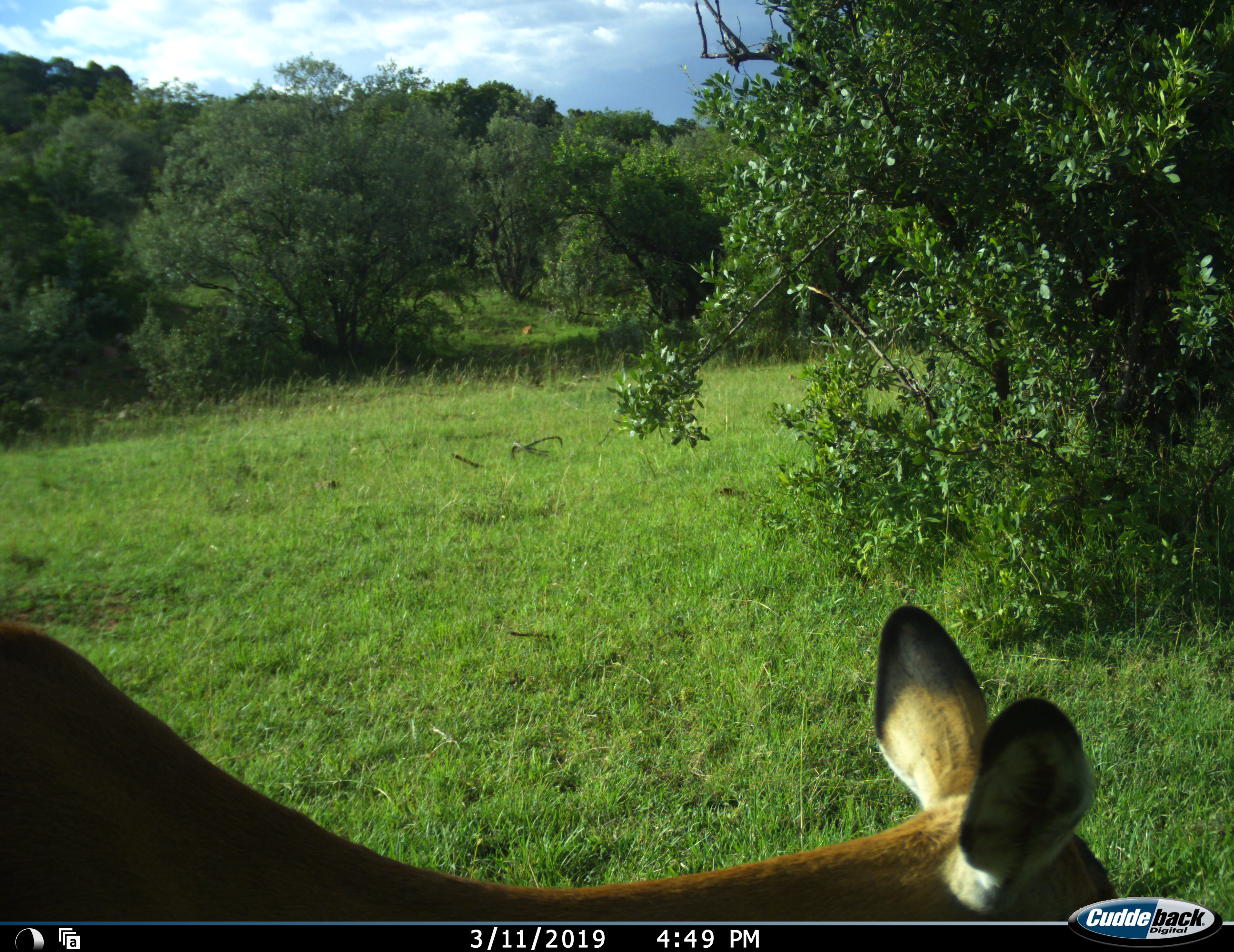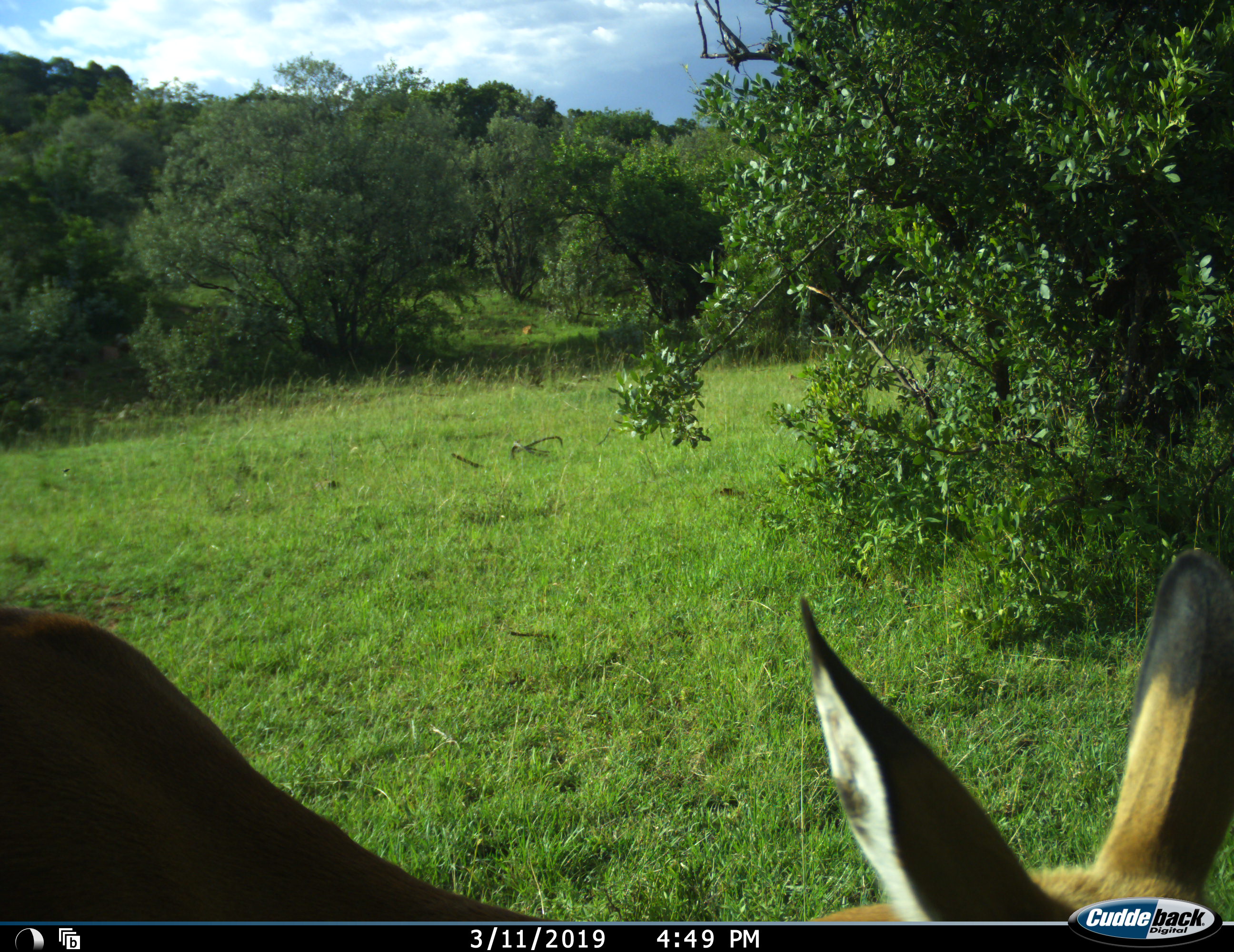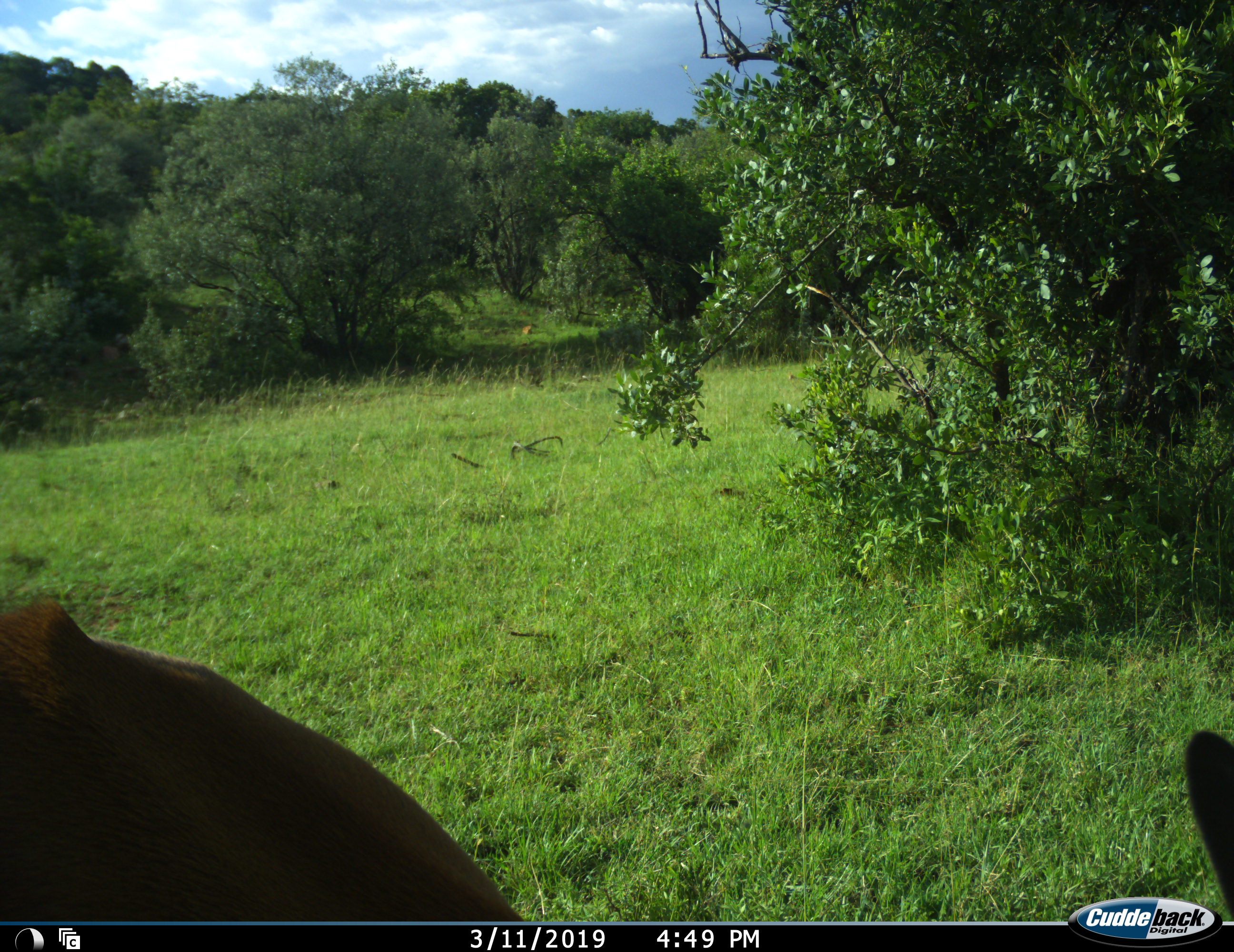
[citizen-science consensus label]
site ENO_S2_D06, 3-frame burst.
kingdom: Animalia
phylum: Chordata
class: Mammalia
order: Artiodactyla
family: Bovidae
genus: Aepyceros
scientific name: Aepyceros melampus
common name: impala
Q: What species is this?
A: Impala (Aepyceros melampus).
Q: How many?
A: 1.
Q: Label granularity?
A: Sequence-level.